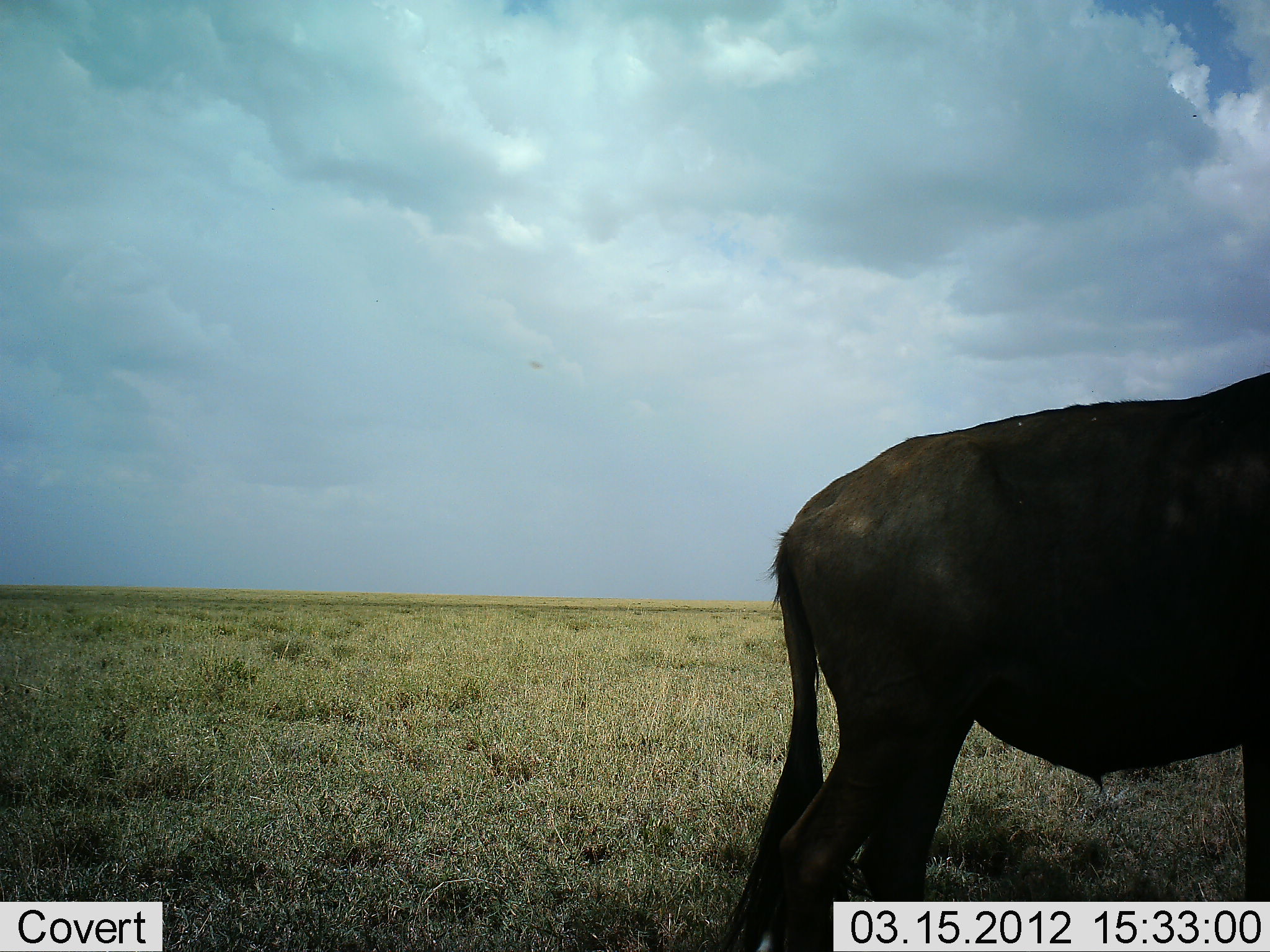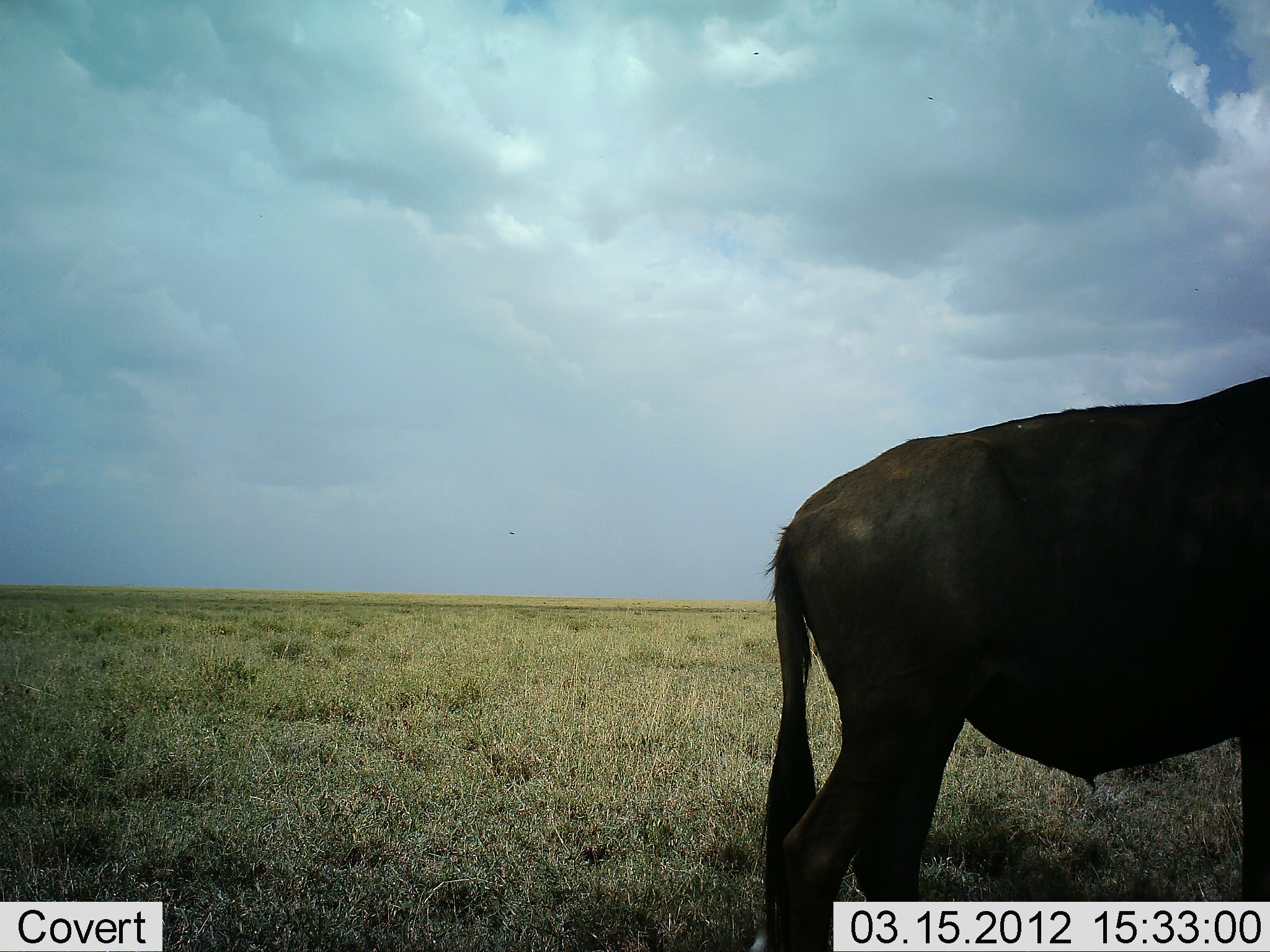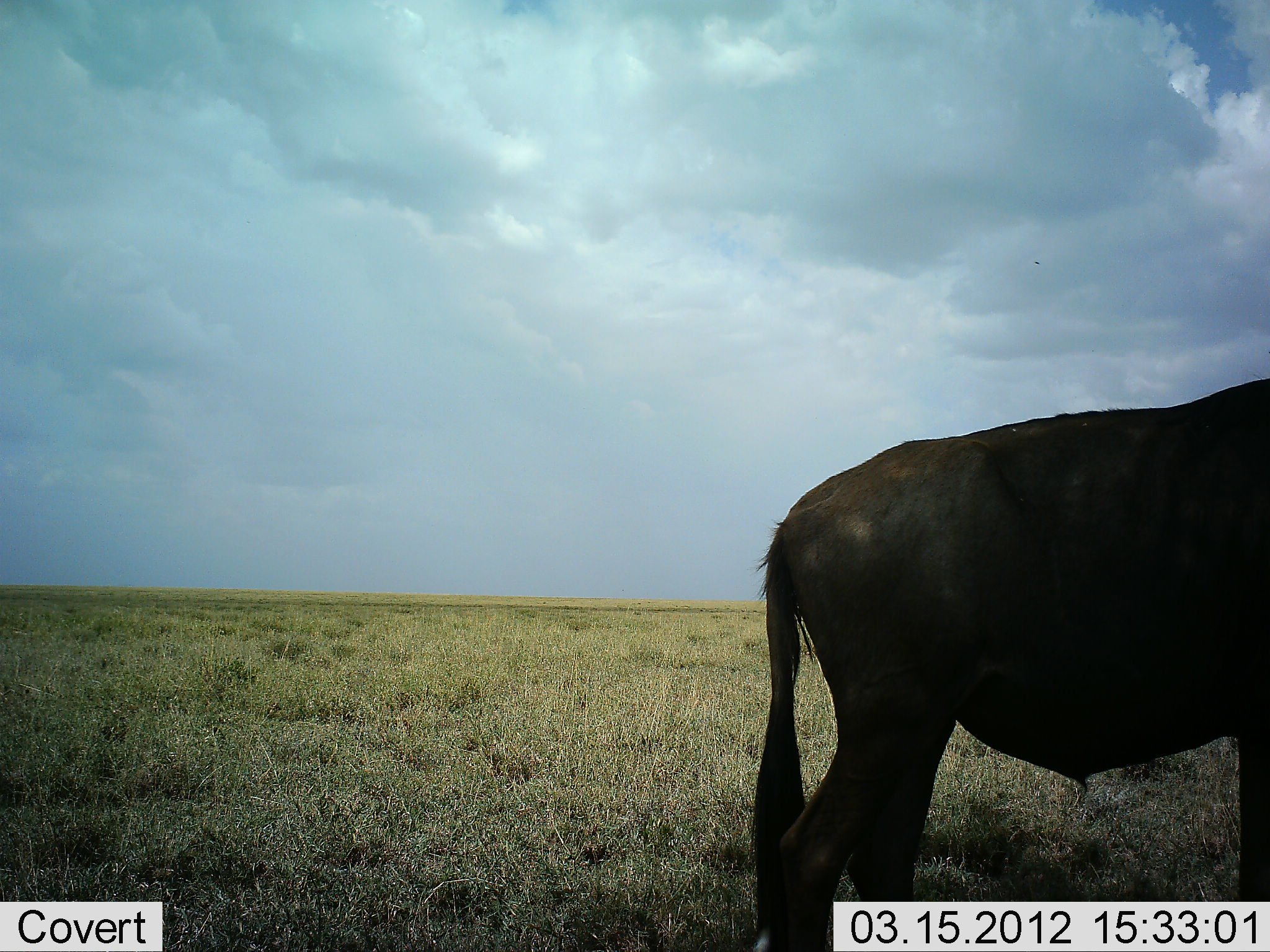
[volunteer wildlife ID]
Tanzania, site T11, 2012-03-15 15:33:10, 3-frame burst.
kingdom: Animalia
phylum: Chordata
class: Mammalia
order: Artiodactyla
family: Bovidae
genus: Connochaetes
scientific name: Connochaetes taurinus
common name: blue wildebeest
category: wildebeest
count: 1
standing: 95%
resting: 0%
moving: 5%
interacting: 0%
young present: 0%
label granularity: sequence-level